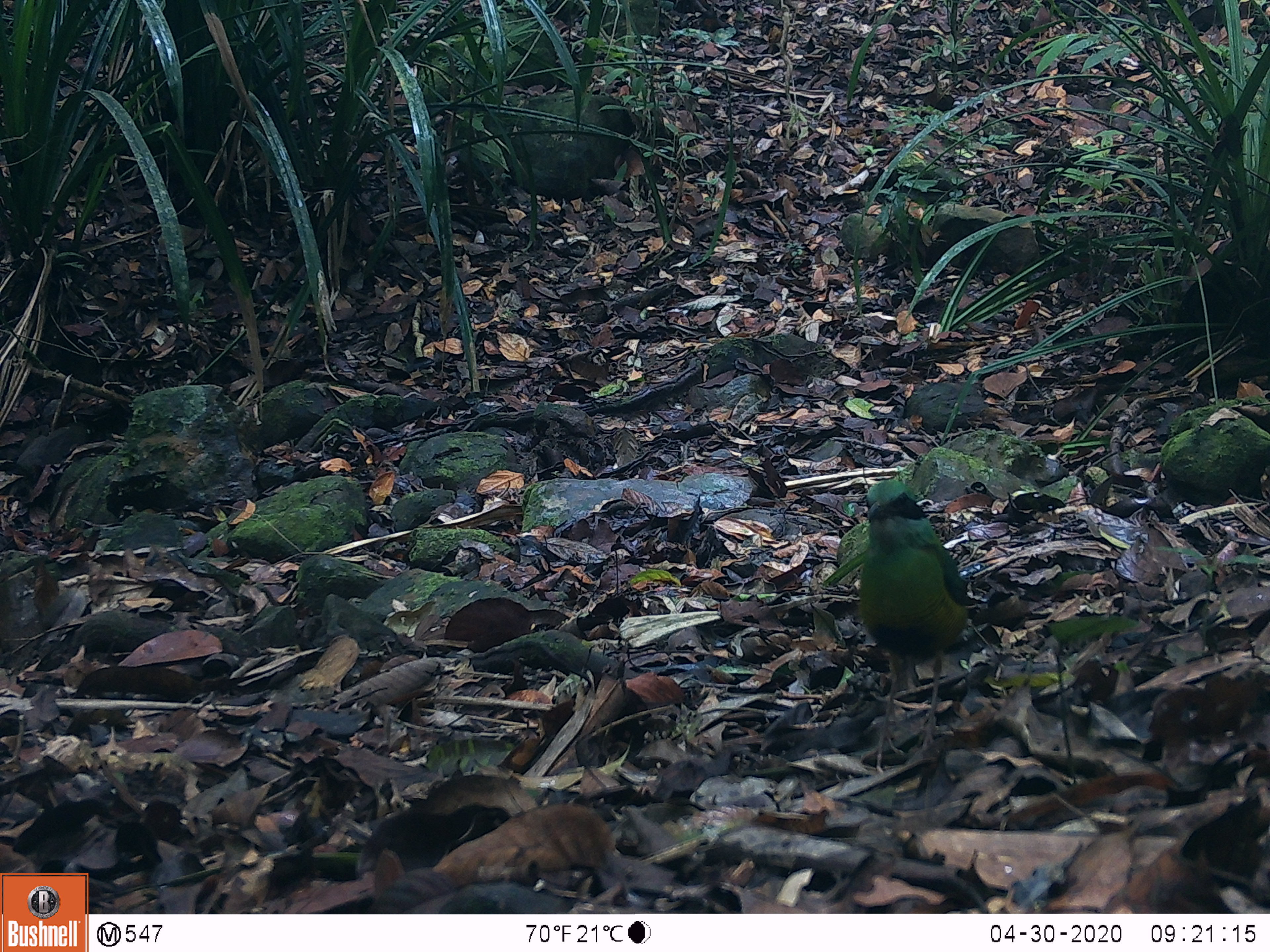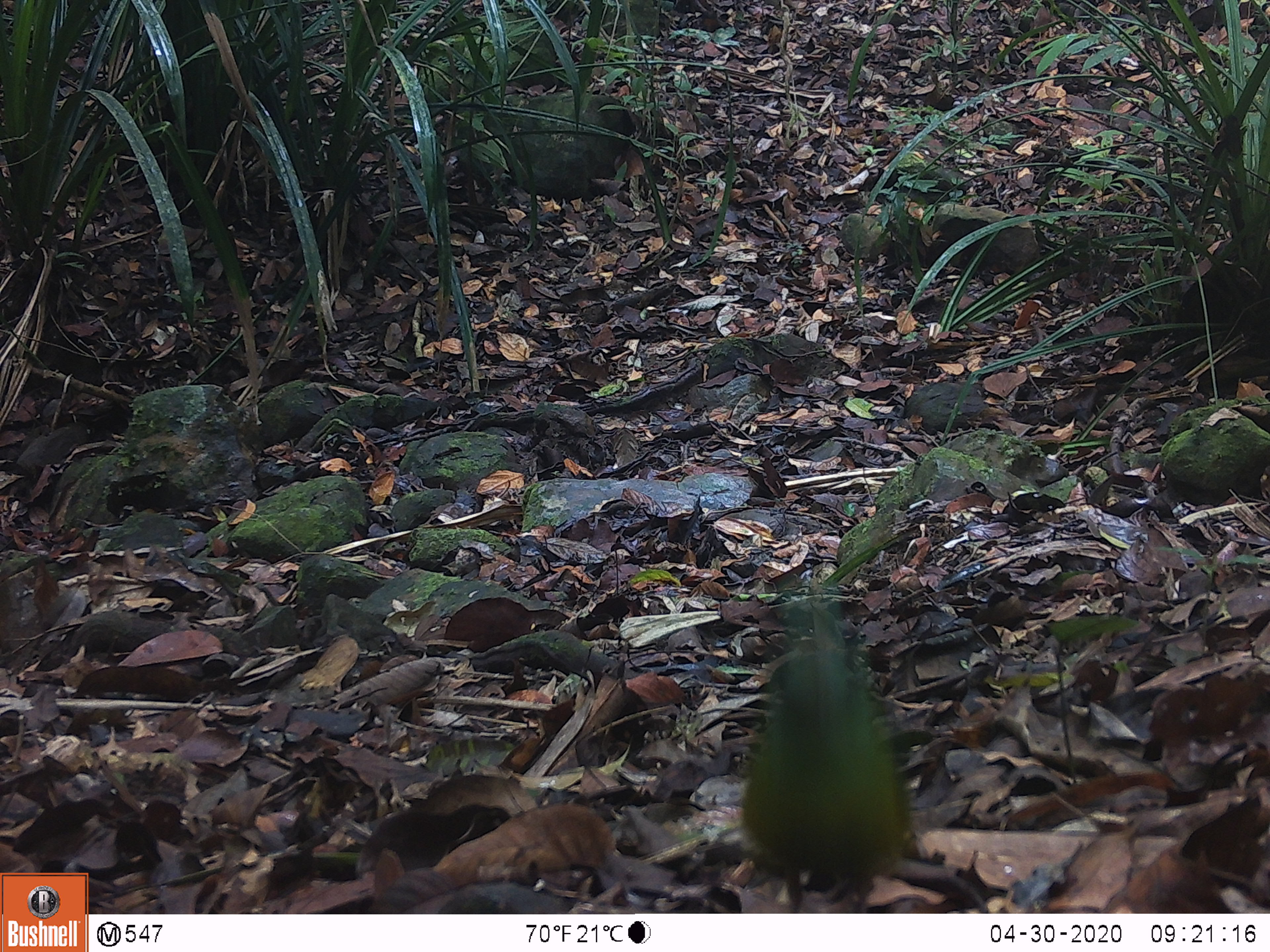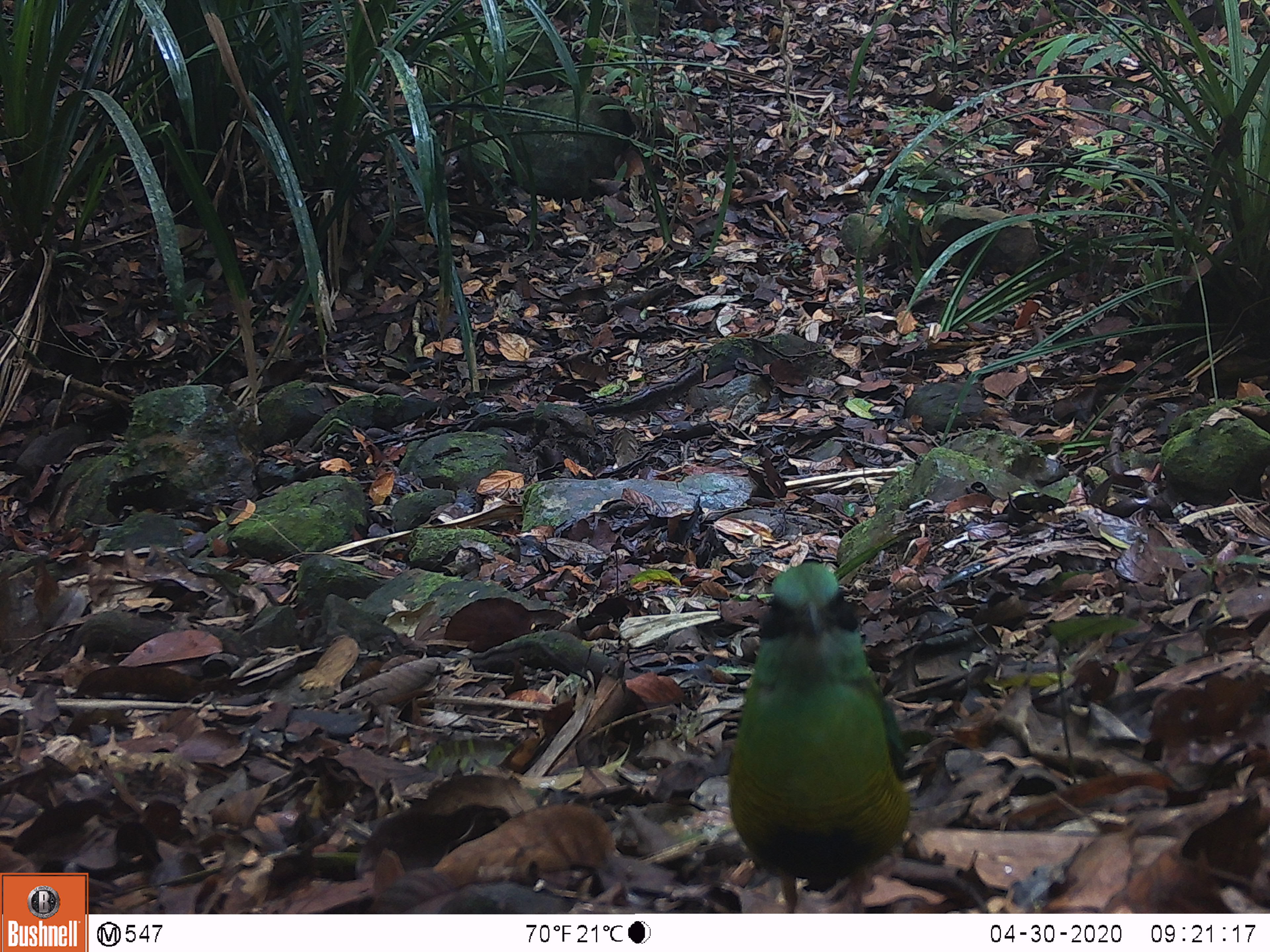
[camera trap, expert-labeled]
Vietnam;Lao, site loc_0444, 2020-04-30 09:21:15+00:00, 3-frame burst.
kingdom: Animalia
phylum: Chordata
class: Aves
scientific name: Aves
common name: bird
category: unidentified bird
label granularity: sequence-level